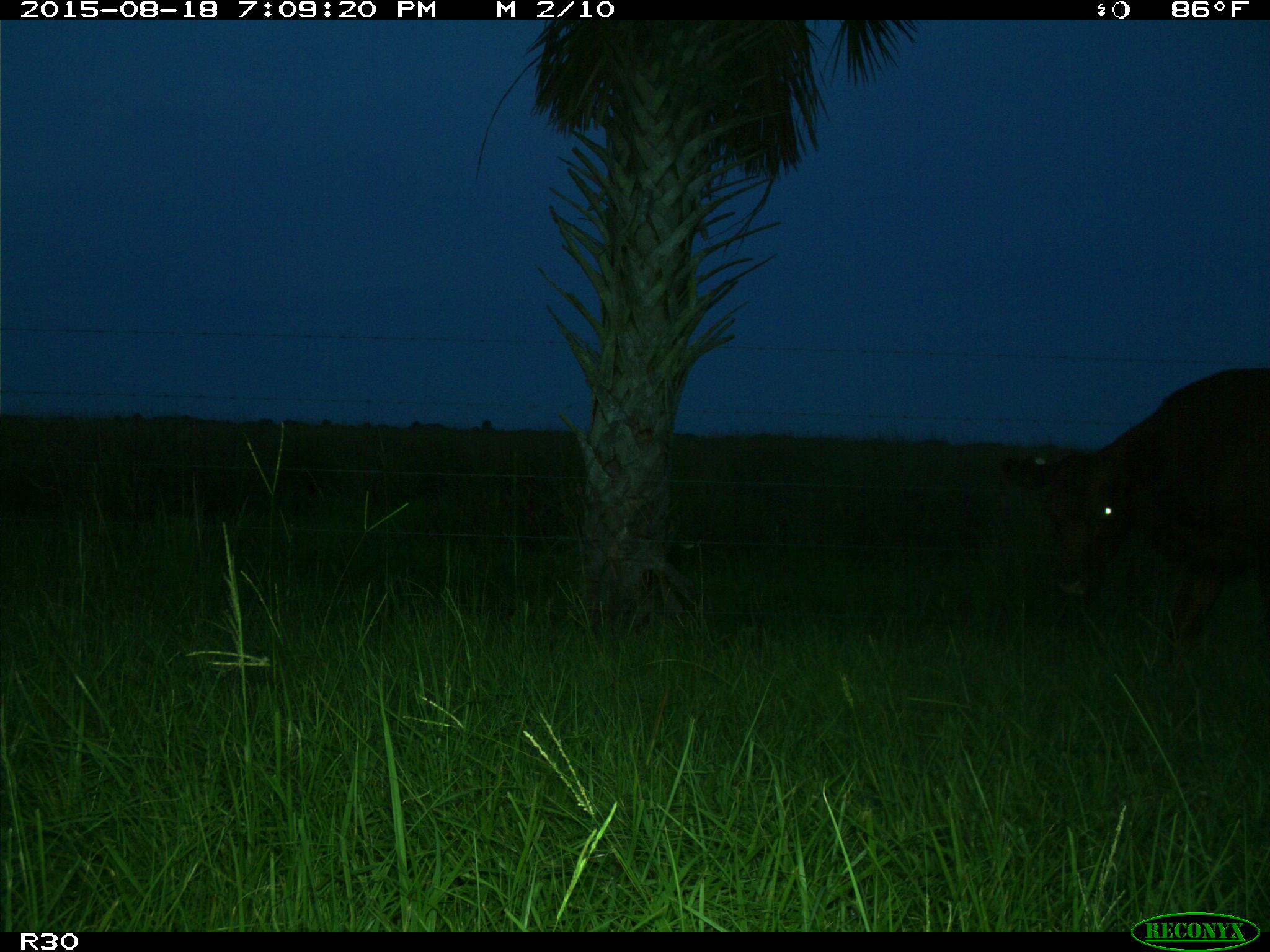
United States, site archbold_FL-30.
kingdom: Animalia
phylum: Chordata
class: Mammalia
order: Artiodactyla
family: Bovidae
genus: Bos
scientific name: Bos taurus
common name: domestic cow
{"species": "Bos taurus (domestic cow)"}